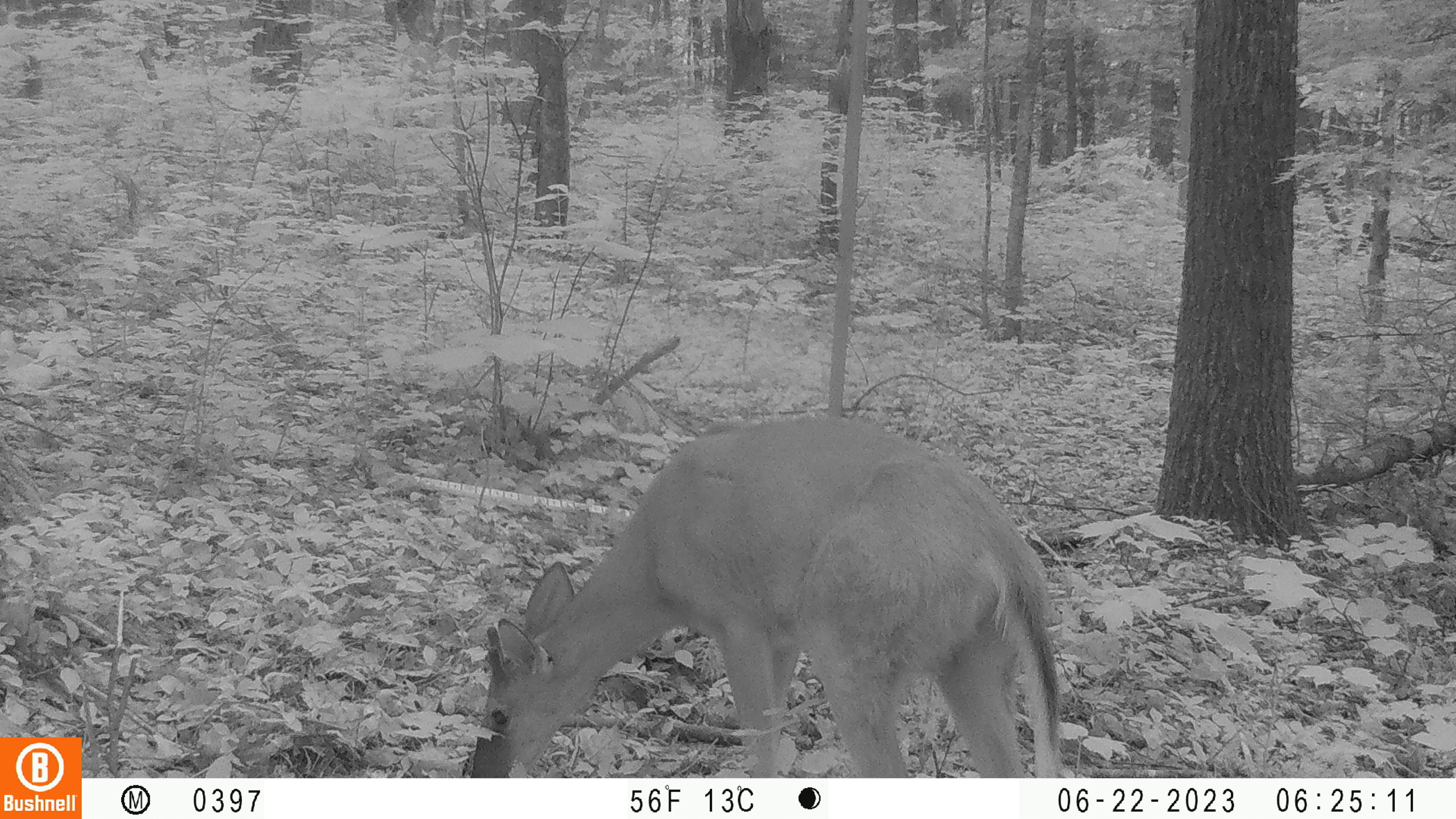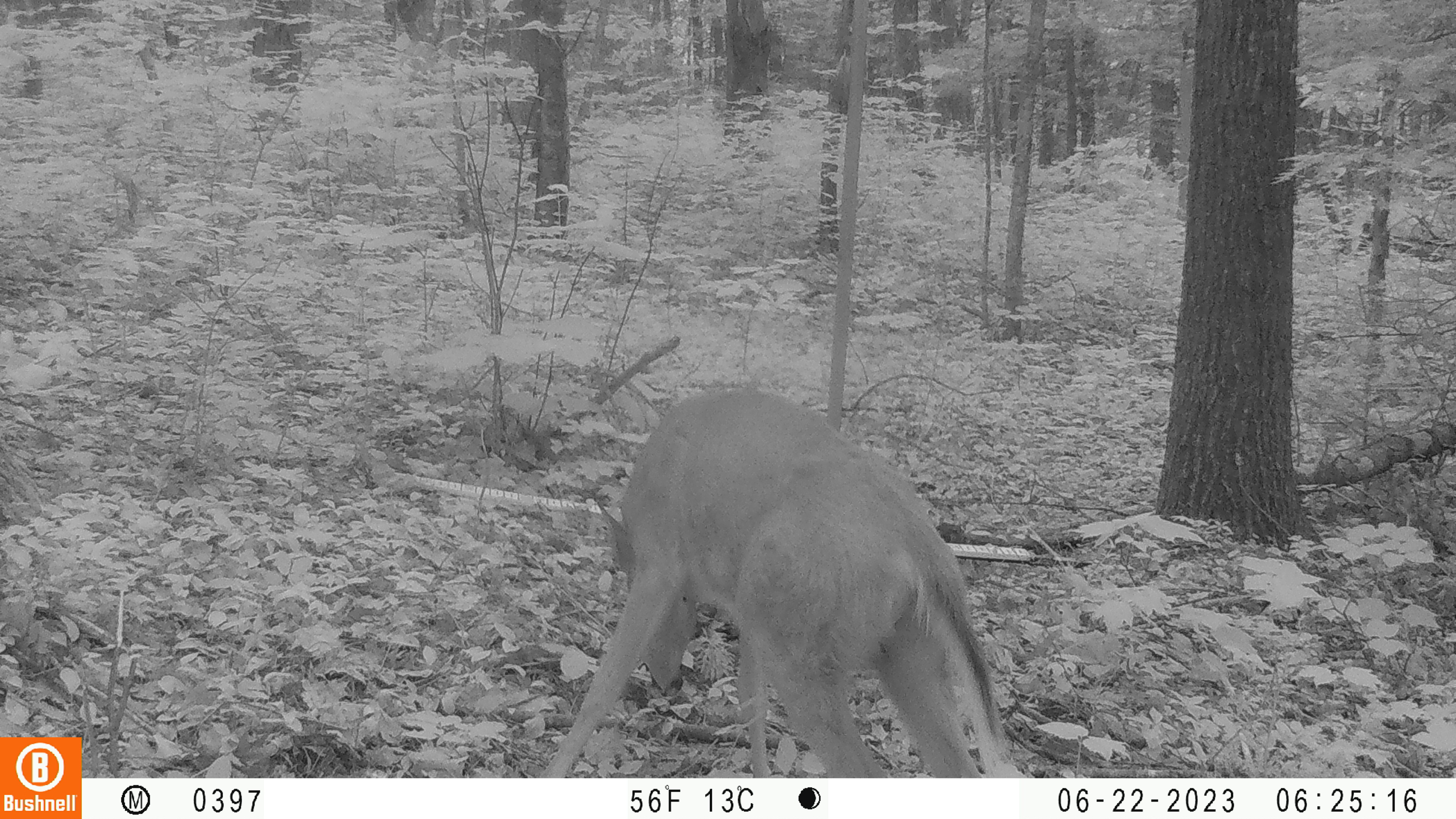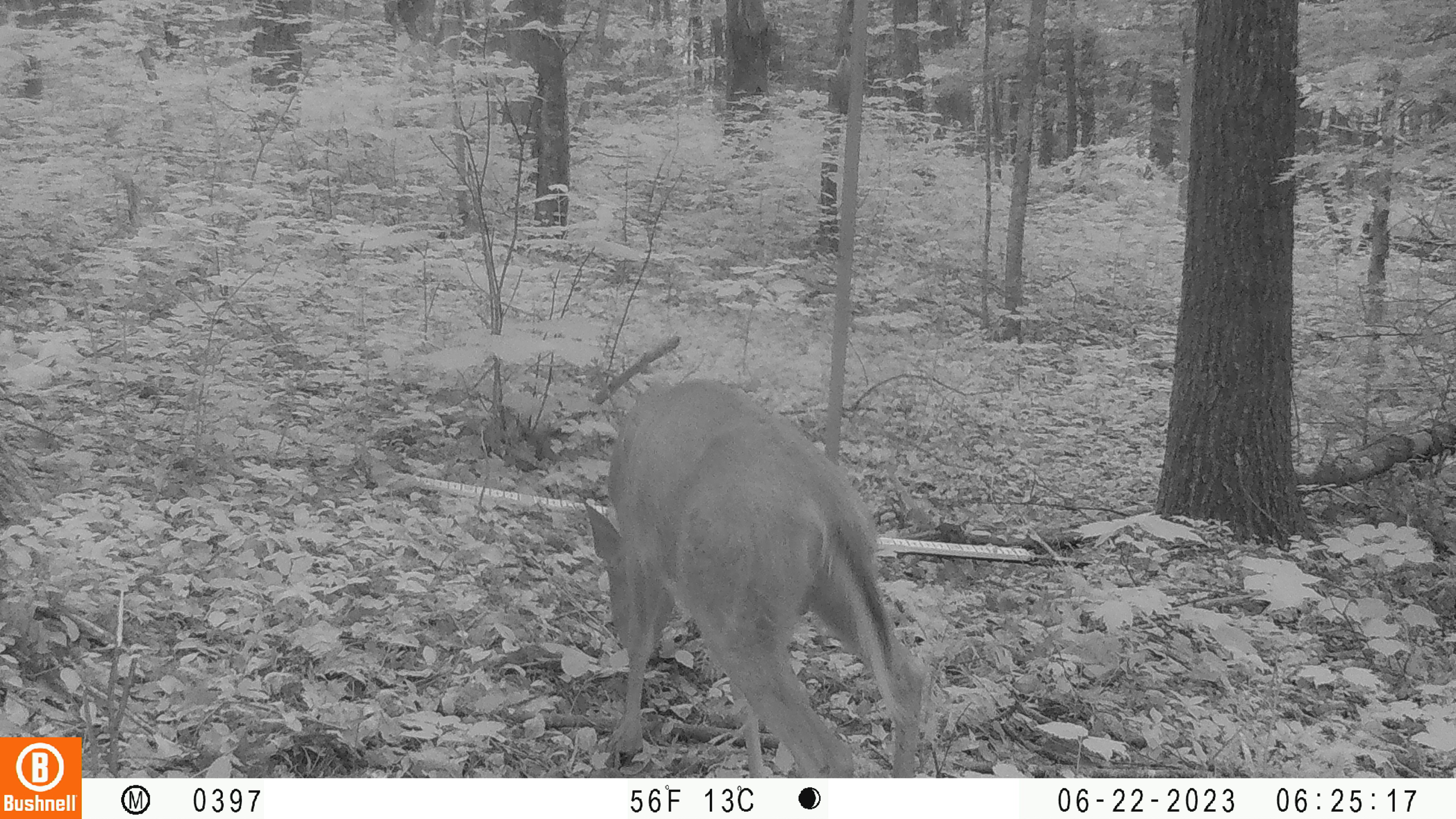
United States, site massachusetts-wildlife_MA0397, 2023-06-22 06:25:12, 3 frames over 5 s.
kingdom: Animalia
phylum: Chordata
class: Mammalia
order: Artiodactyla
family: Cervidae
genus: Odocoileus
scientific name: Odocoileus virginianus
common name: white-tailed deer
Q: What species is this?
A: White-tailed deer (Odocoileus virginianus).